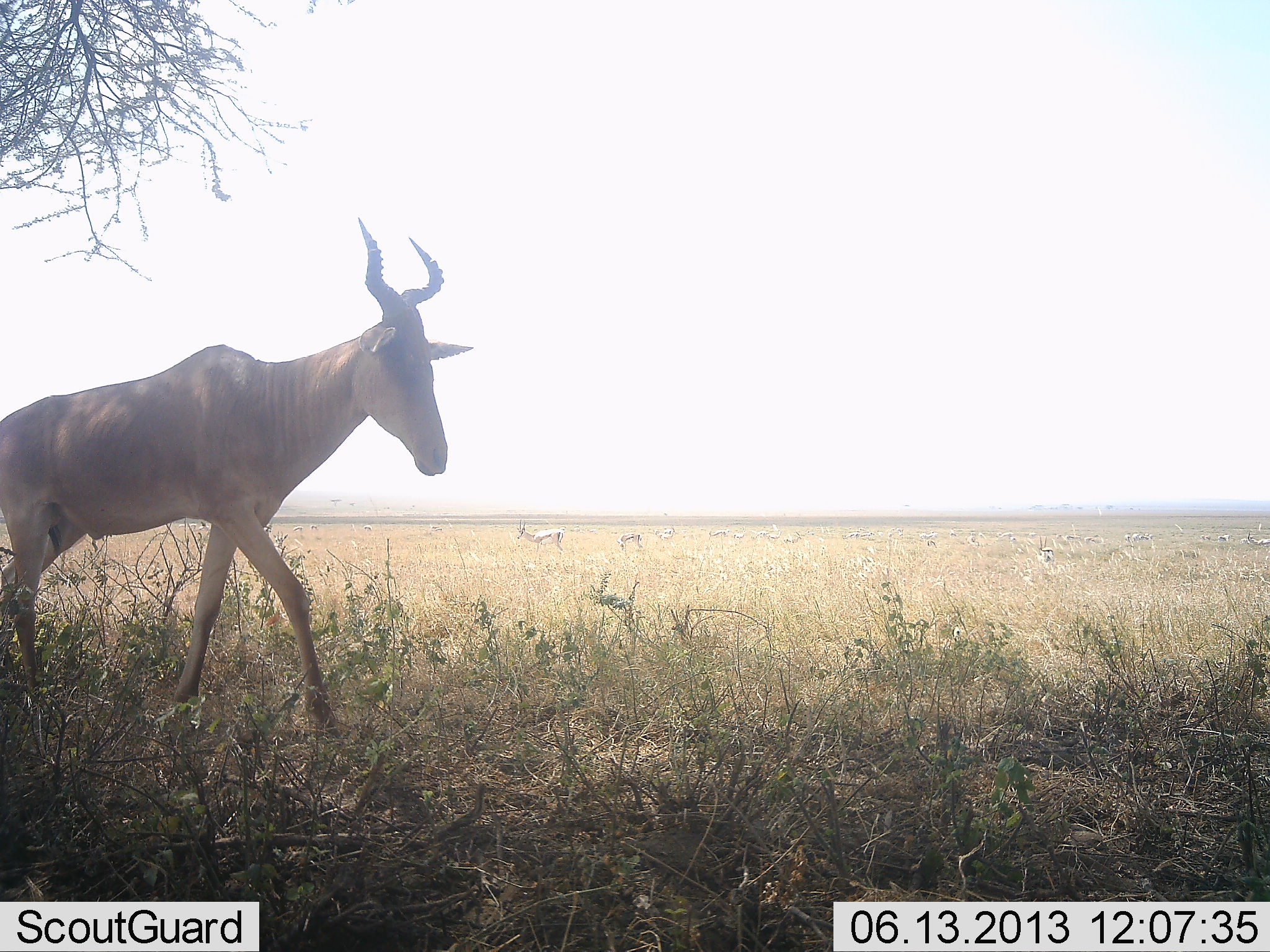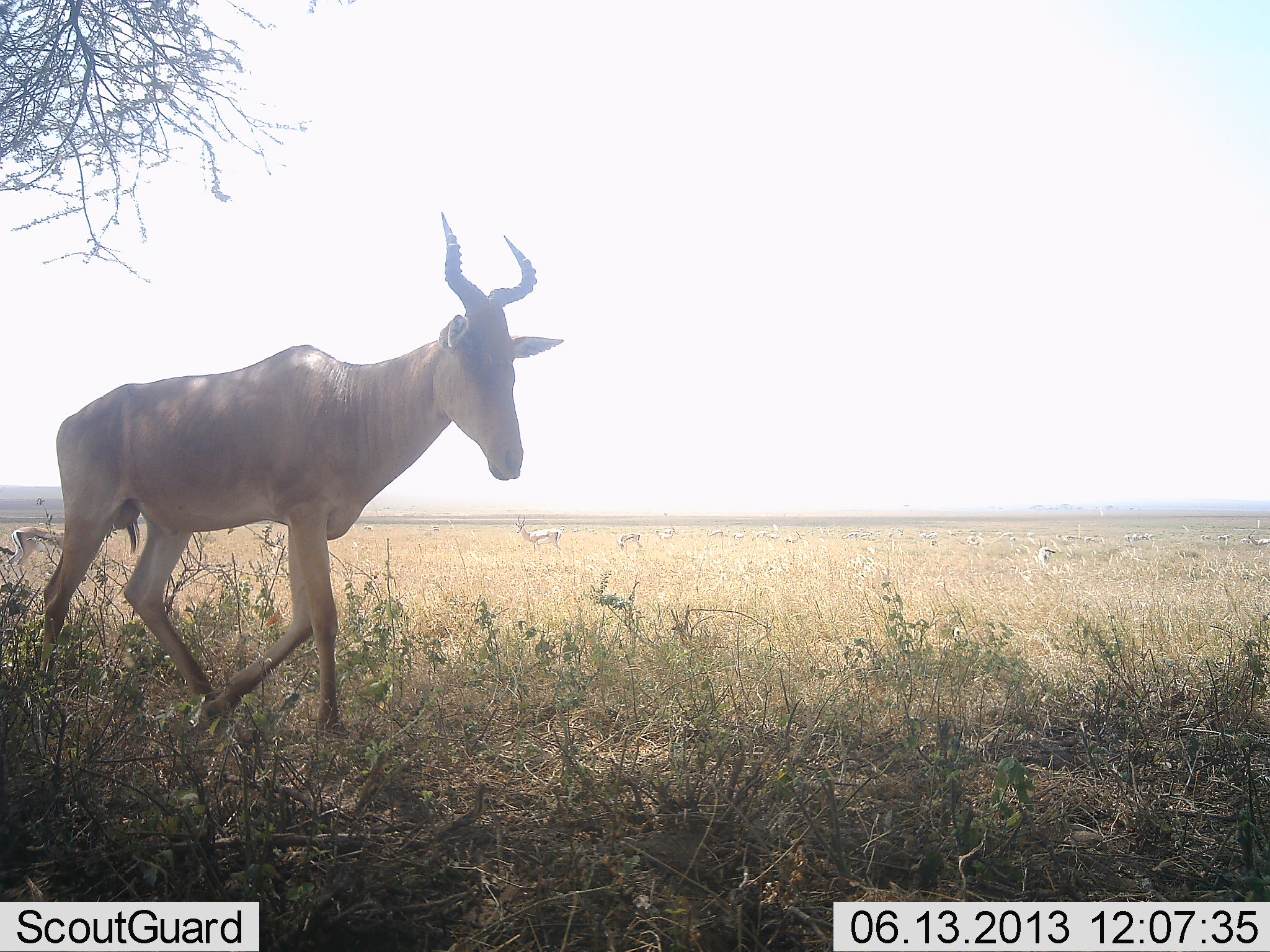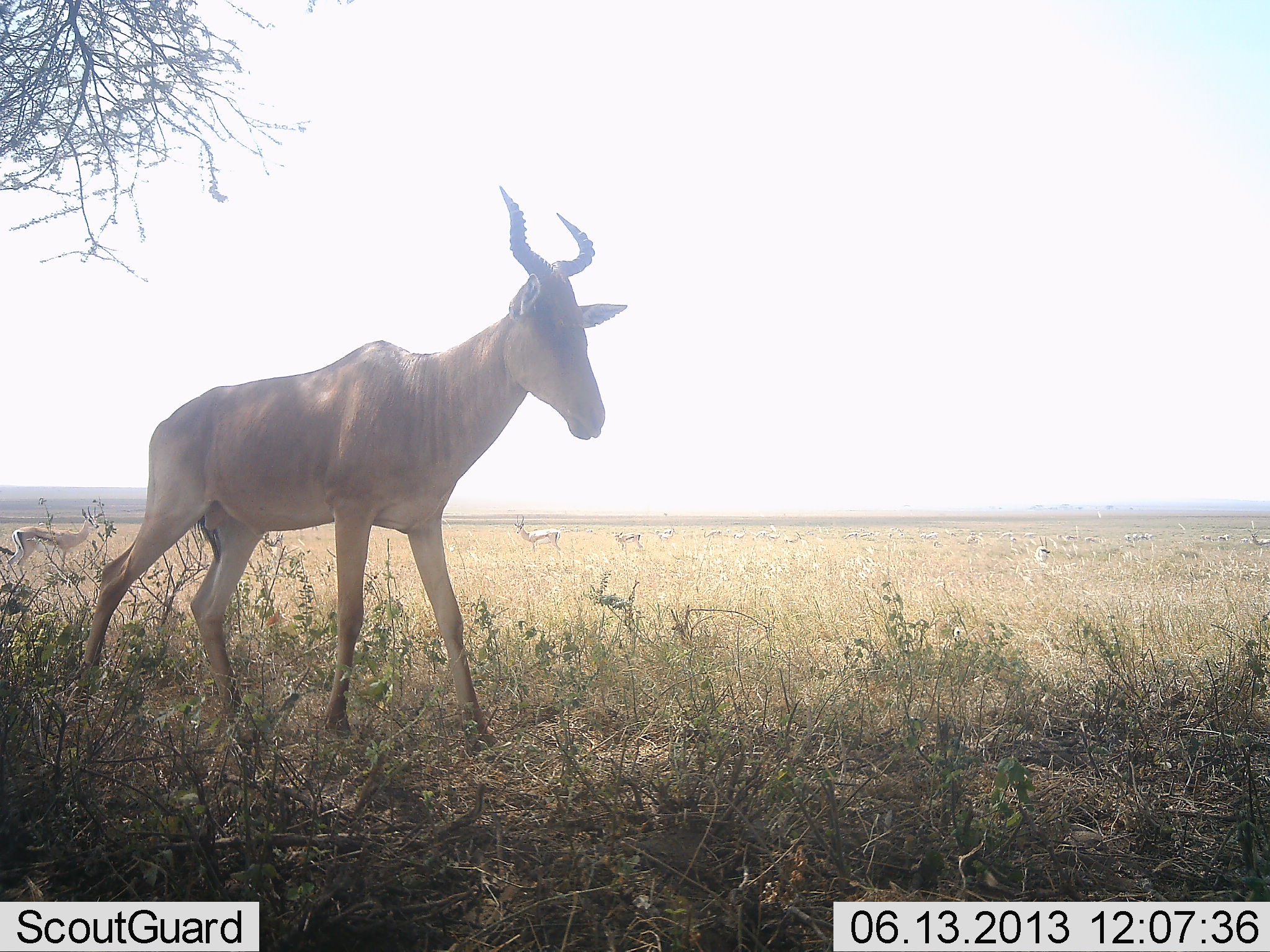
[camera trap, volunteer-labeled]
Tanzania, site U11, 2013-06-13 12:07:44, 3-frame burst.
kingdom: Animalia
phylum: Chordata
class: Mammalia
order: Artiodactyla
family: Bovidae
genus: Alcelaphus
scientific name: Alcelaphus buselaphus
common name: hartebeest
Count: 1.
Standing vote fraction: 10%.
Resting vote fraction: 0%.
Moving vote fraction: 90%.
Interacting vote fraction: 0%.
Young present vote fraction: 0%.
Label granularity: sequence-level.